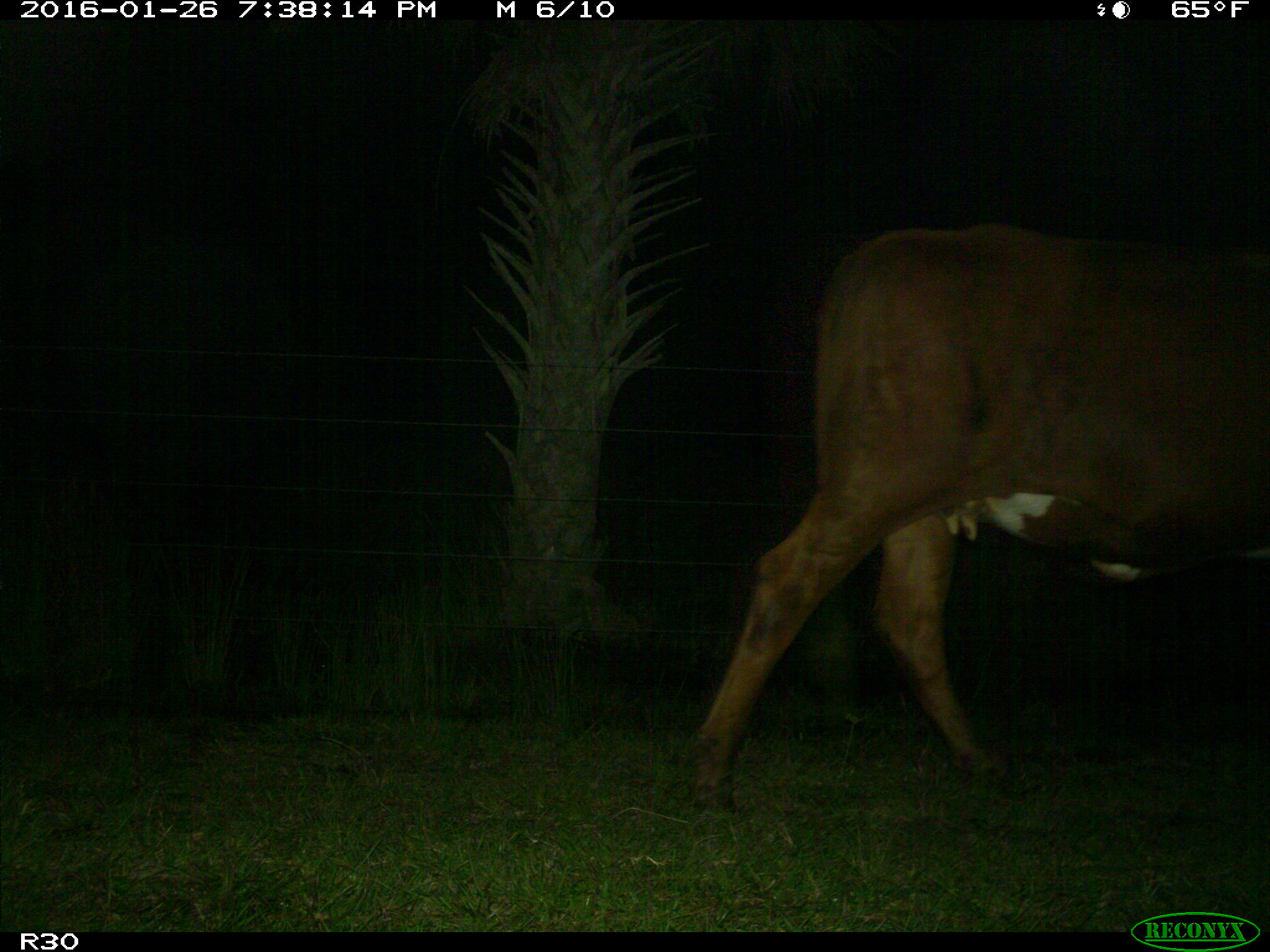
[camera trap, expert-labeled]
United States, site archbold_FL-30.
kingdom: Animalia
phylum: Chordata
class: Mammalia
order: Artiodactyla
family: Bovidae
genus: Bos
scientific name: Bos taurus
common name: domestic cow